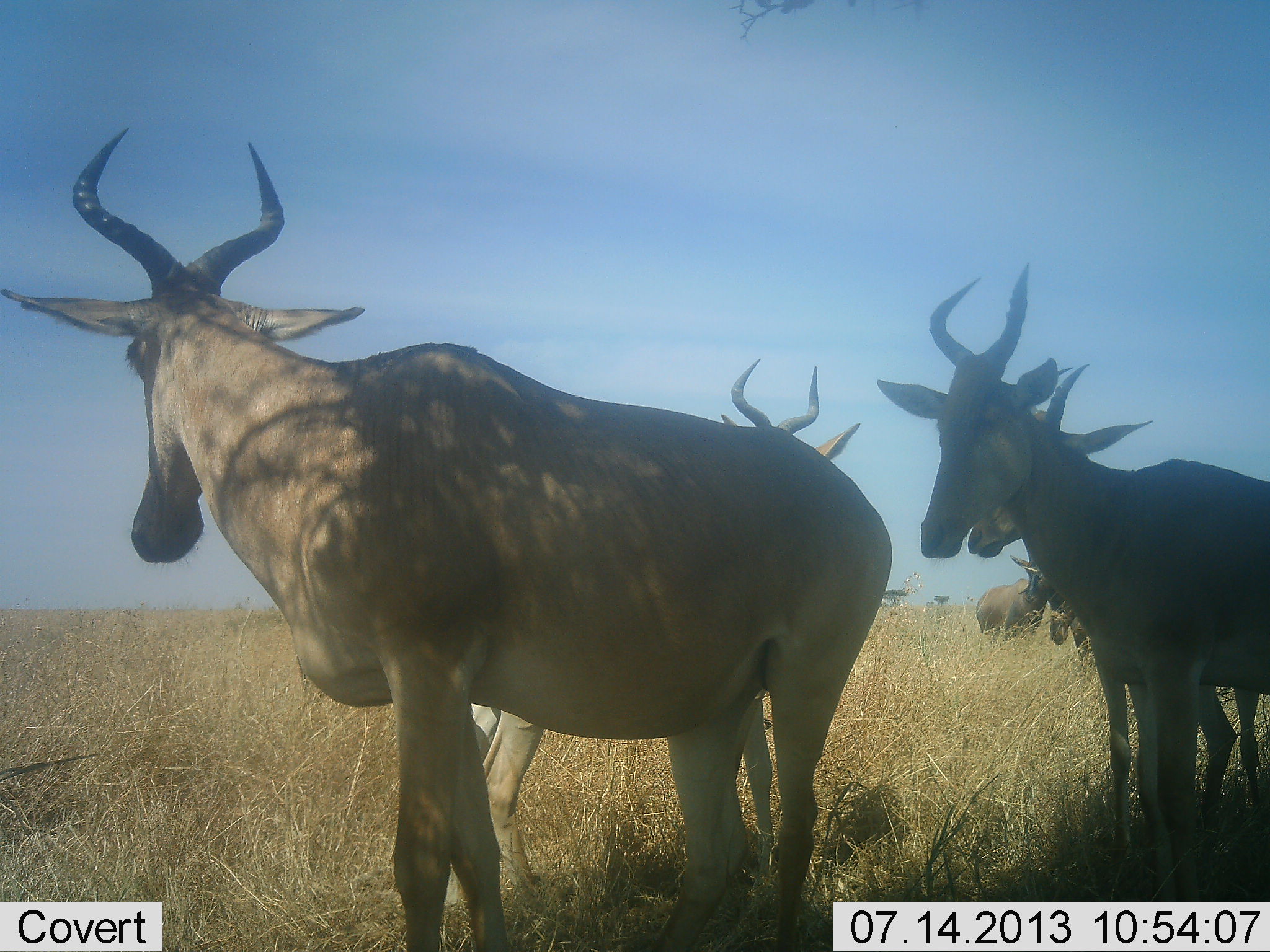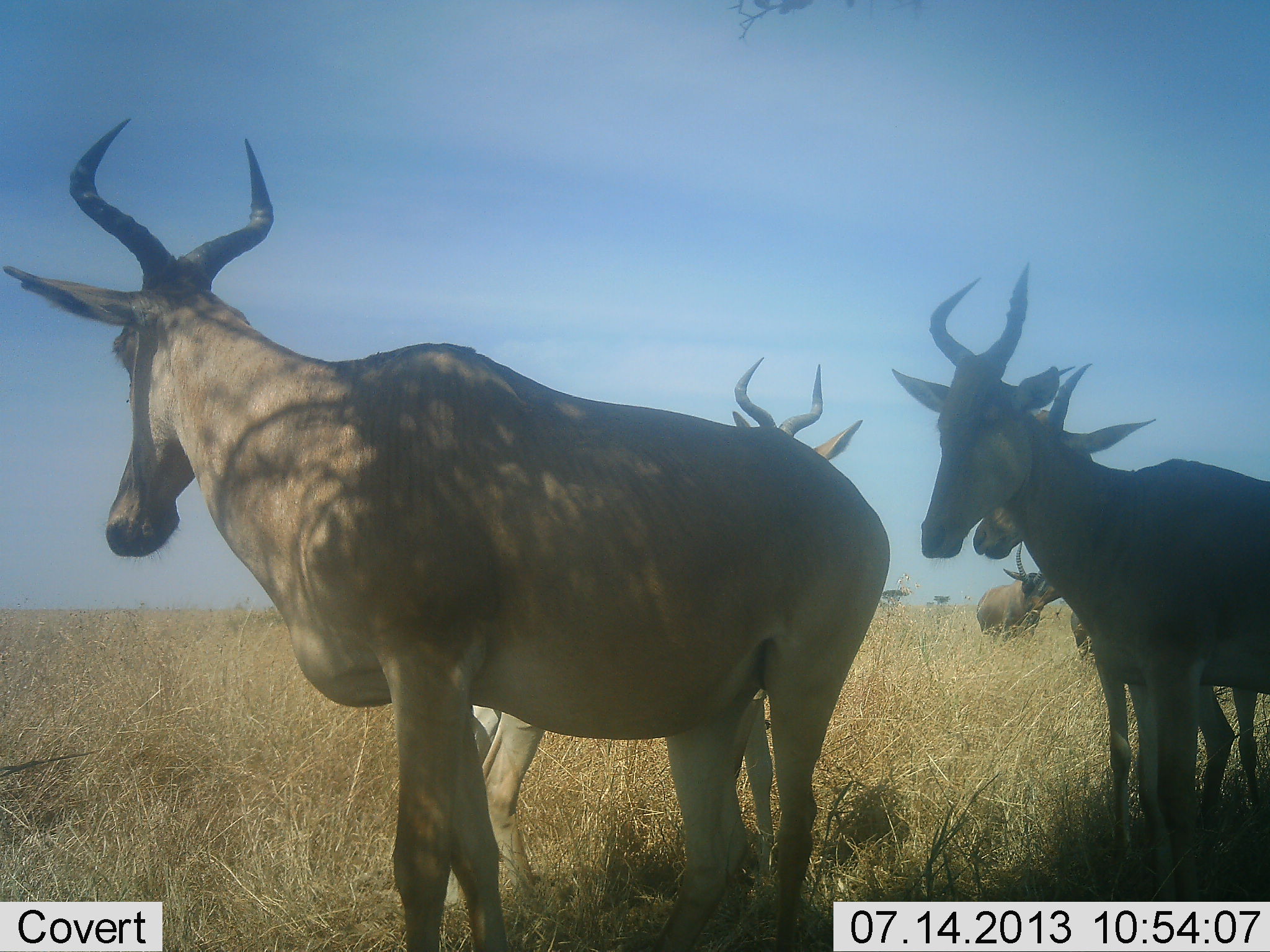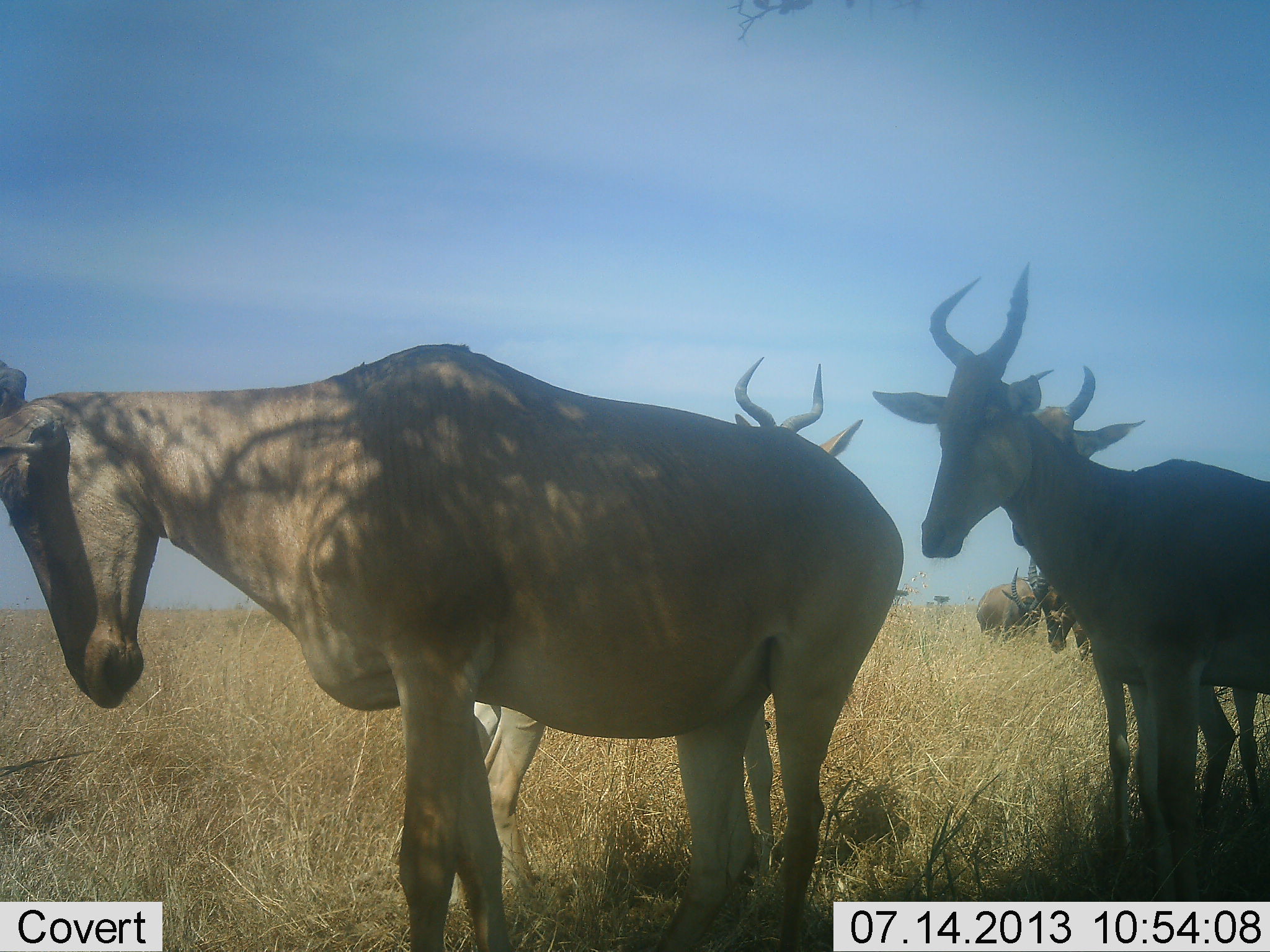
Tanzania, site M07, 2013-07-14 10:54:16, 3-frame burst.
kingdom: Animalia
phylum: Chordata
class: Mammalia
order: Artiodactyla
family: Bovidae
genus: Alcelaphus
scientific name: Alcelaphus buselaphus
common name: hartebeest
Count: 6.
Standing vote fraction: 97%.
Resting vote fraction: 7%.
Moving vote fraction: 7%.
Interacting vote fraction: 7%.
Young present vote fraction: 3%.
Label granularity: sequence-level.